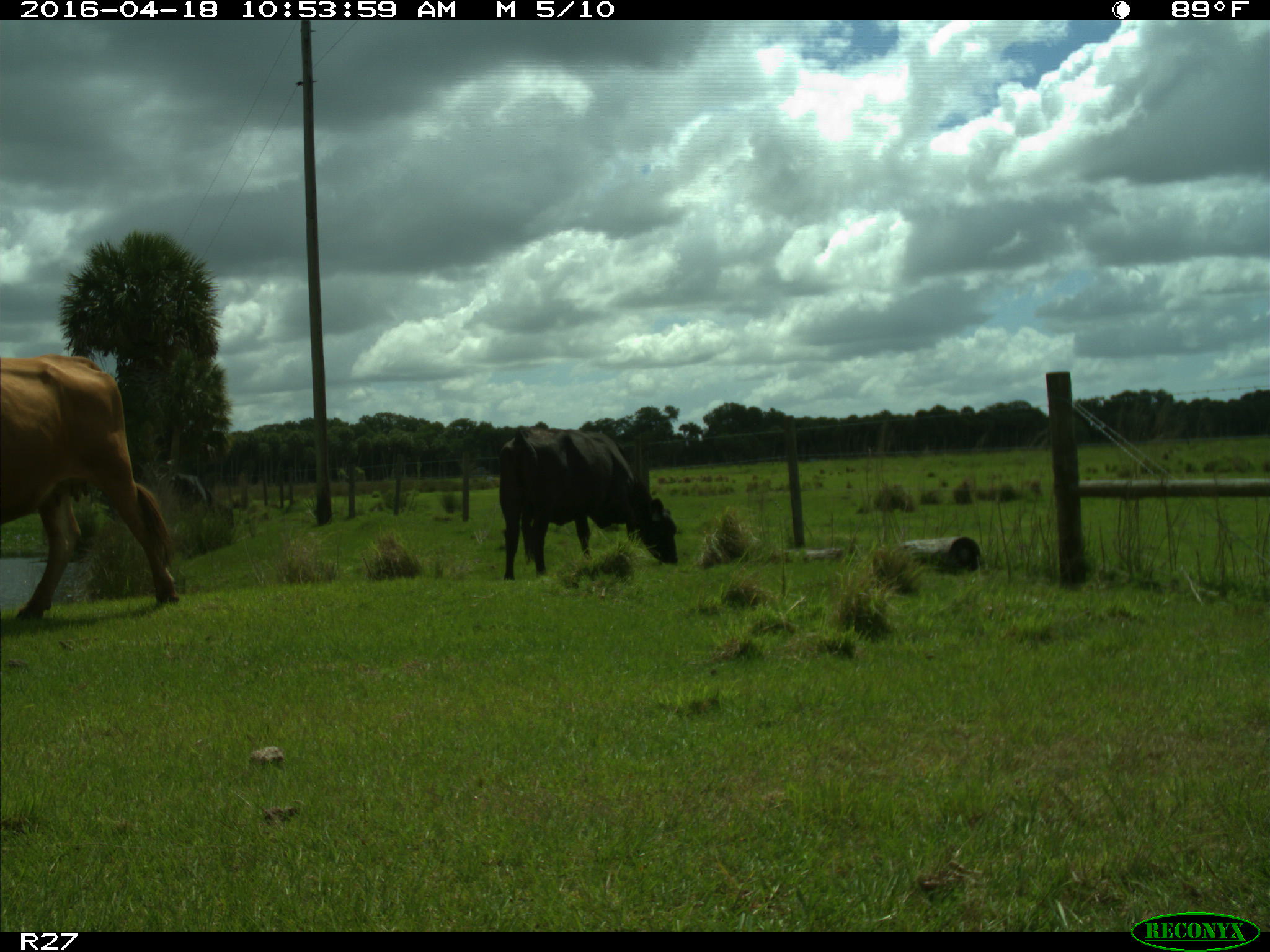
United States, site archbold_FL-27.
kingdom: Animalia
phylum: Chordata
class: Mammalia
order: Artiodactyla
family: Bovidae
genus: Bos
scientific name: Bos taurus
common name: domestic cow